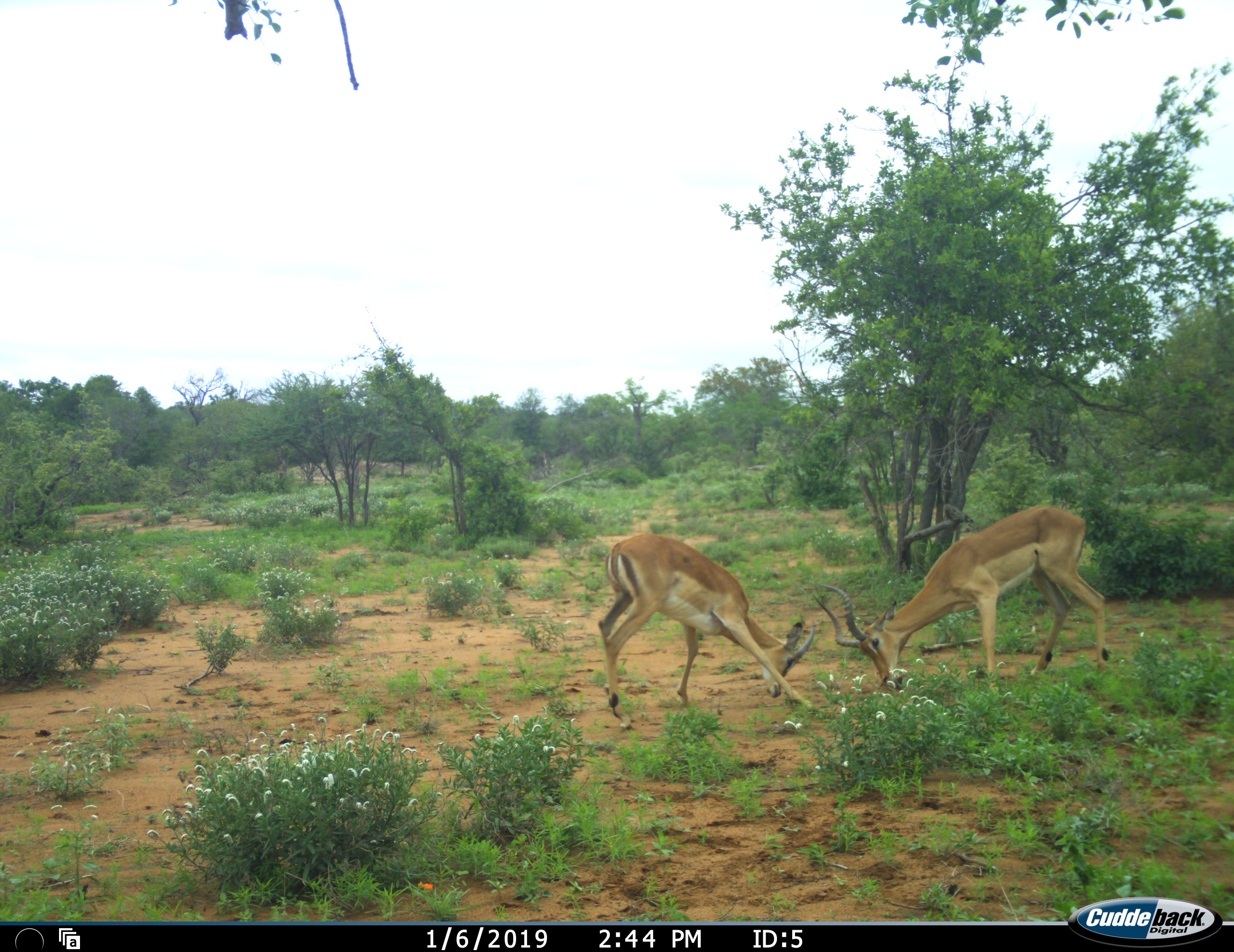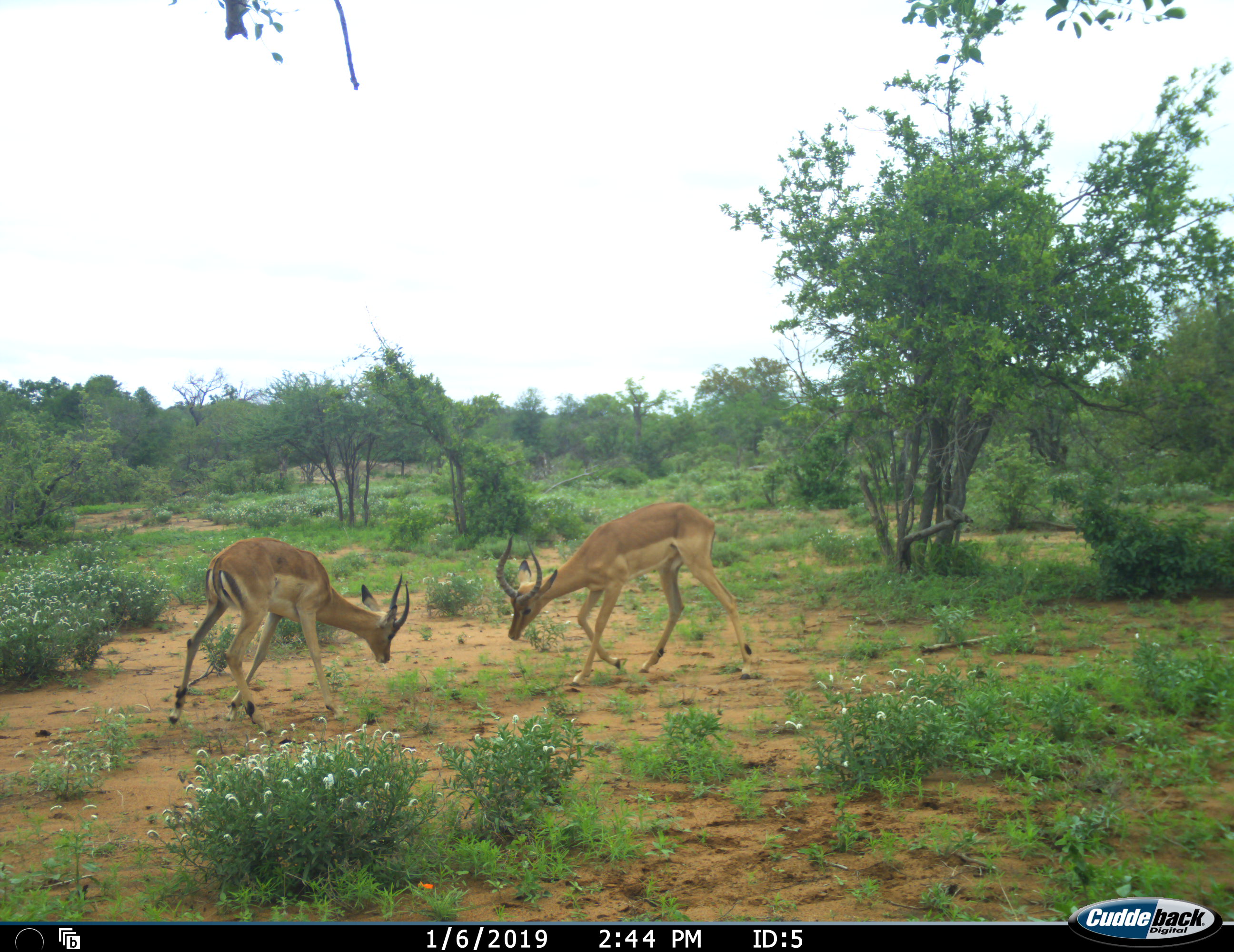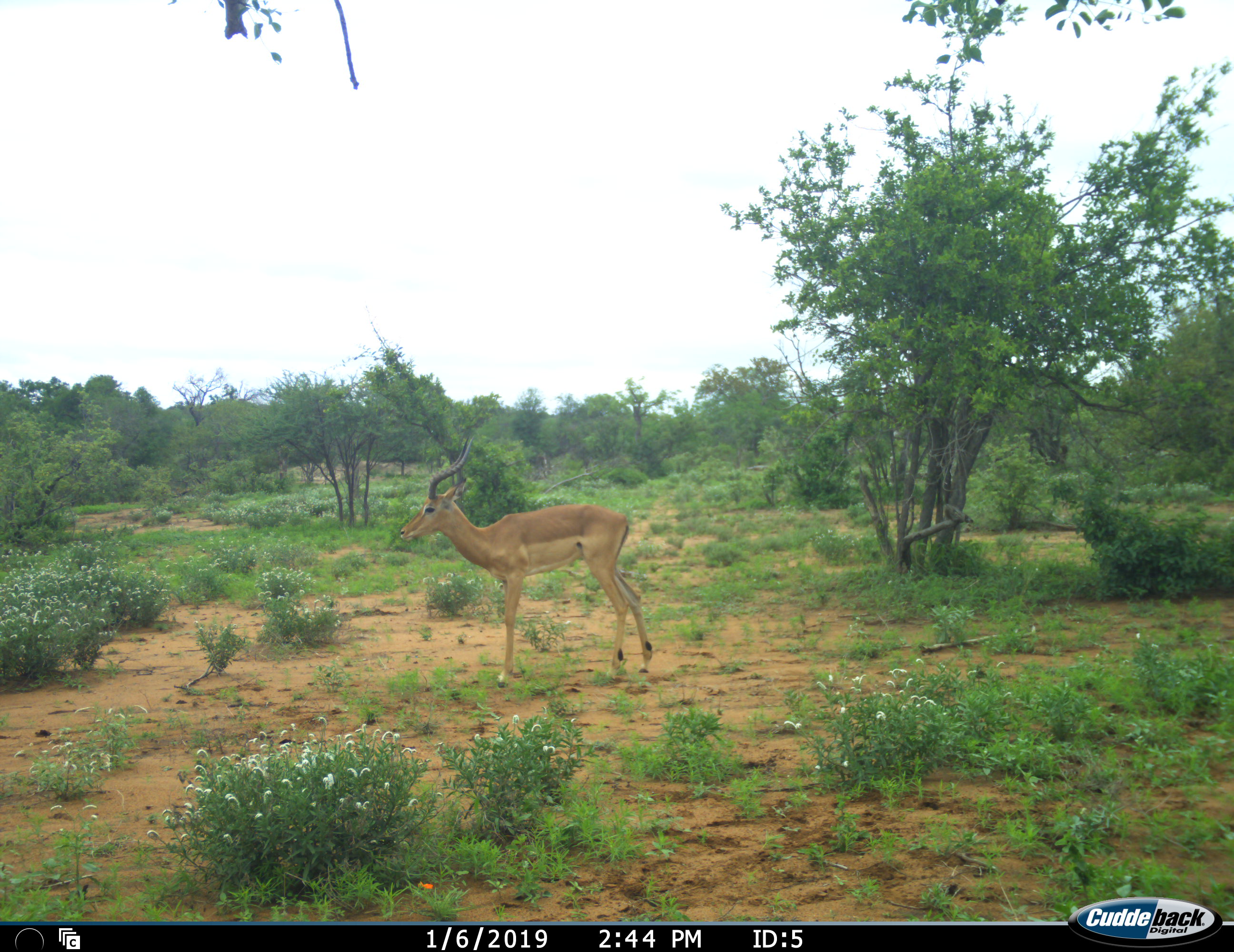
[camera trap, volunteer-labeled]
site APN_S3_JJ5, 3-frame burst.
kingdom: Animalia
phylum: Chordata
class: Mammalia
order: Artiodactyla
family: Bovidae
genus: Aepyceros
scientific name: Aepyceros melampus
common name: impala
Impala (Aepyceros melampus), count 2. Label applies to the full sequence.